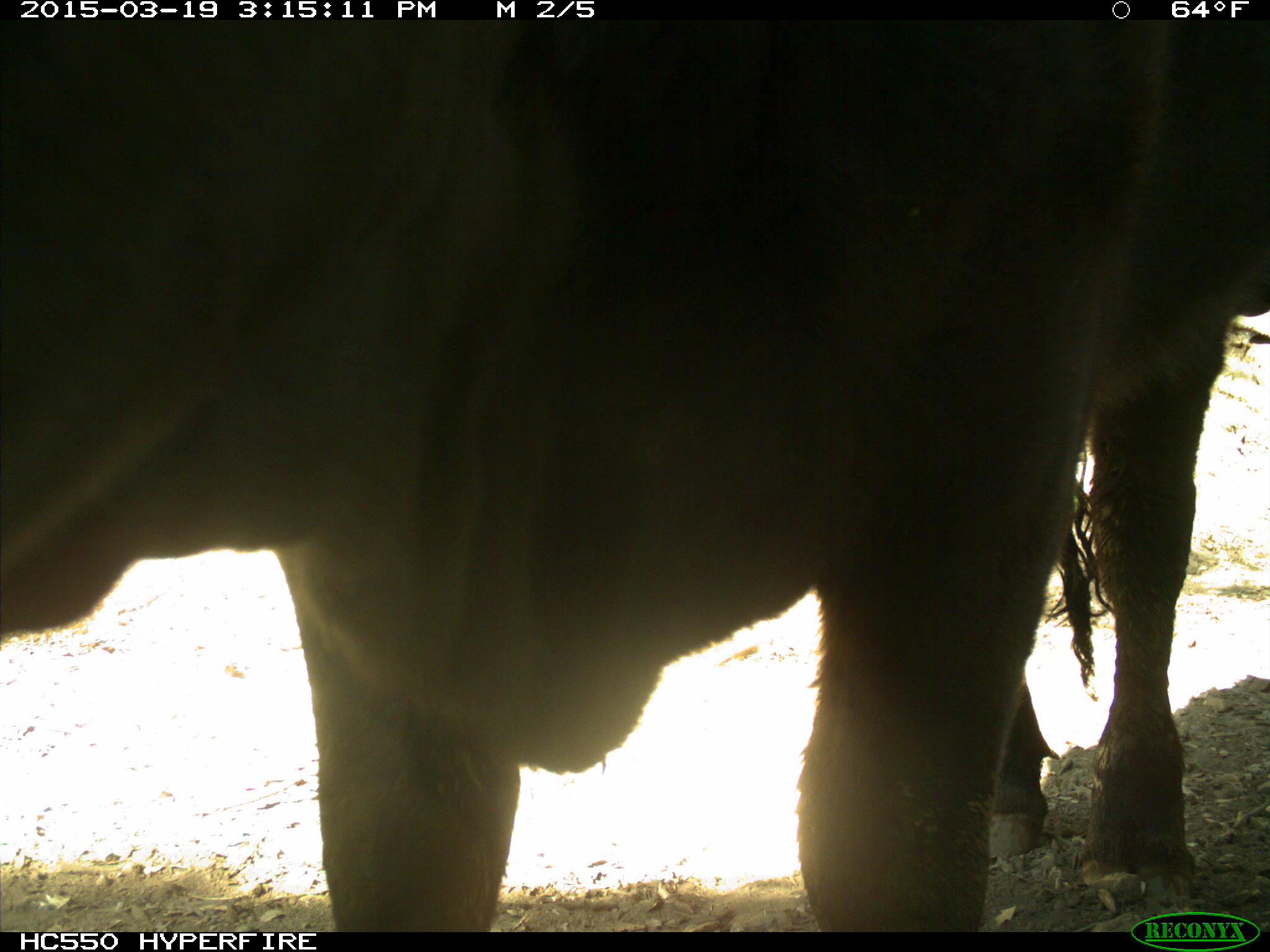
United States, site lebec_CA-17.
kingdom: Animalia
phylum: Chordata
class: Mammalia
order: Artiodactyla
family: Bovidae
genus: Bos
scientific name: Bos taurus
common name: domestic cow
Bos taurus (domestic cow).